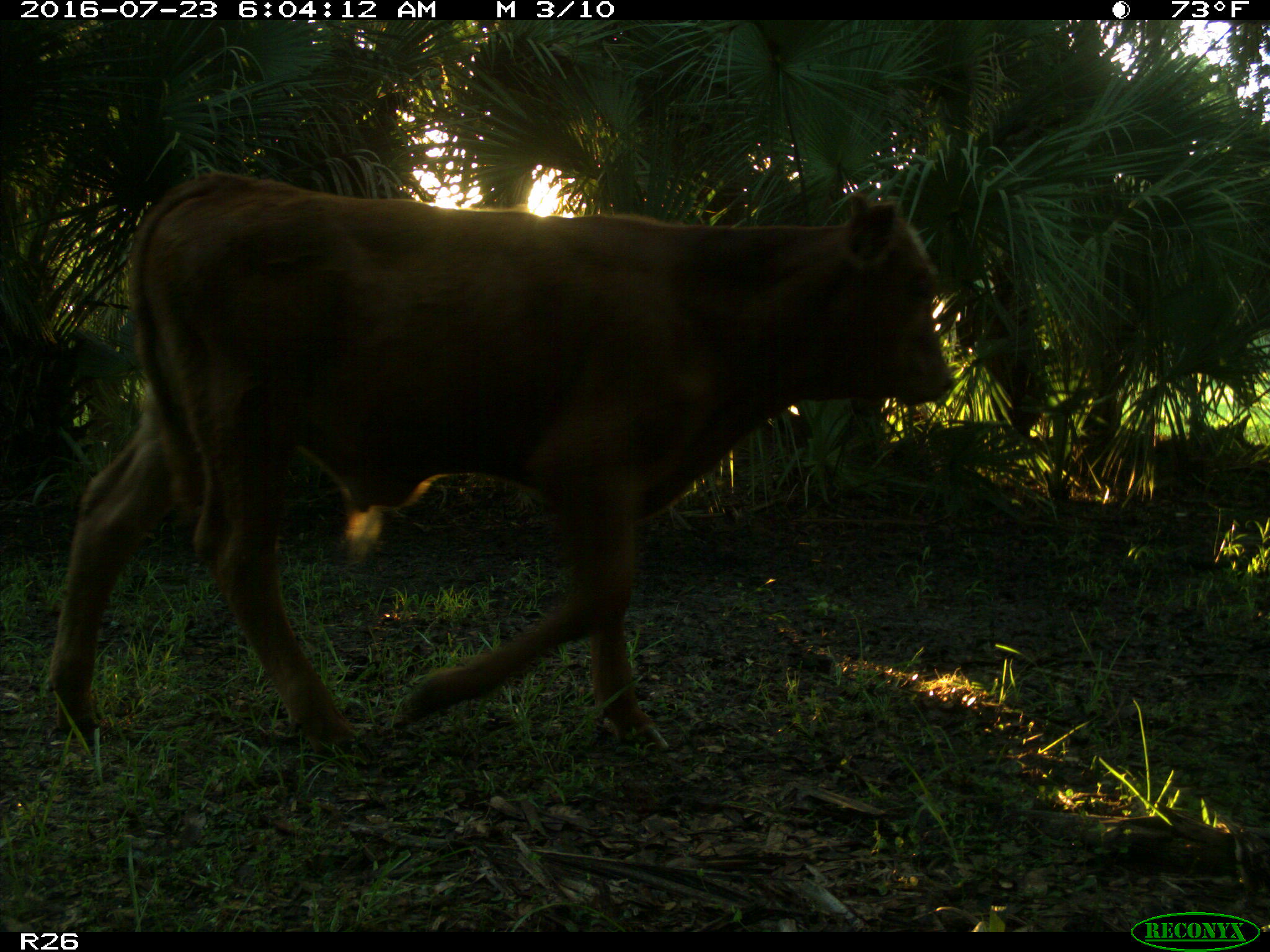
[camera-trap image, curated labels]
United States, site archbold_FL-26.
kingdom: Animalia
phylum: Chordata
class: Mammalia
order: Artiodactyla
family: Bovidae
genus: Bos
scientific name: Bos taurus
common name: domestic cow